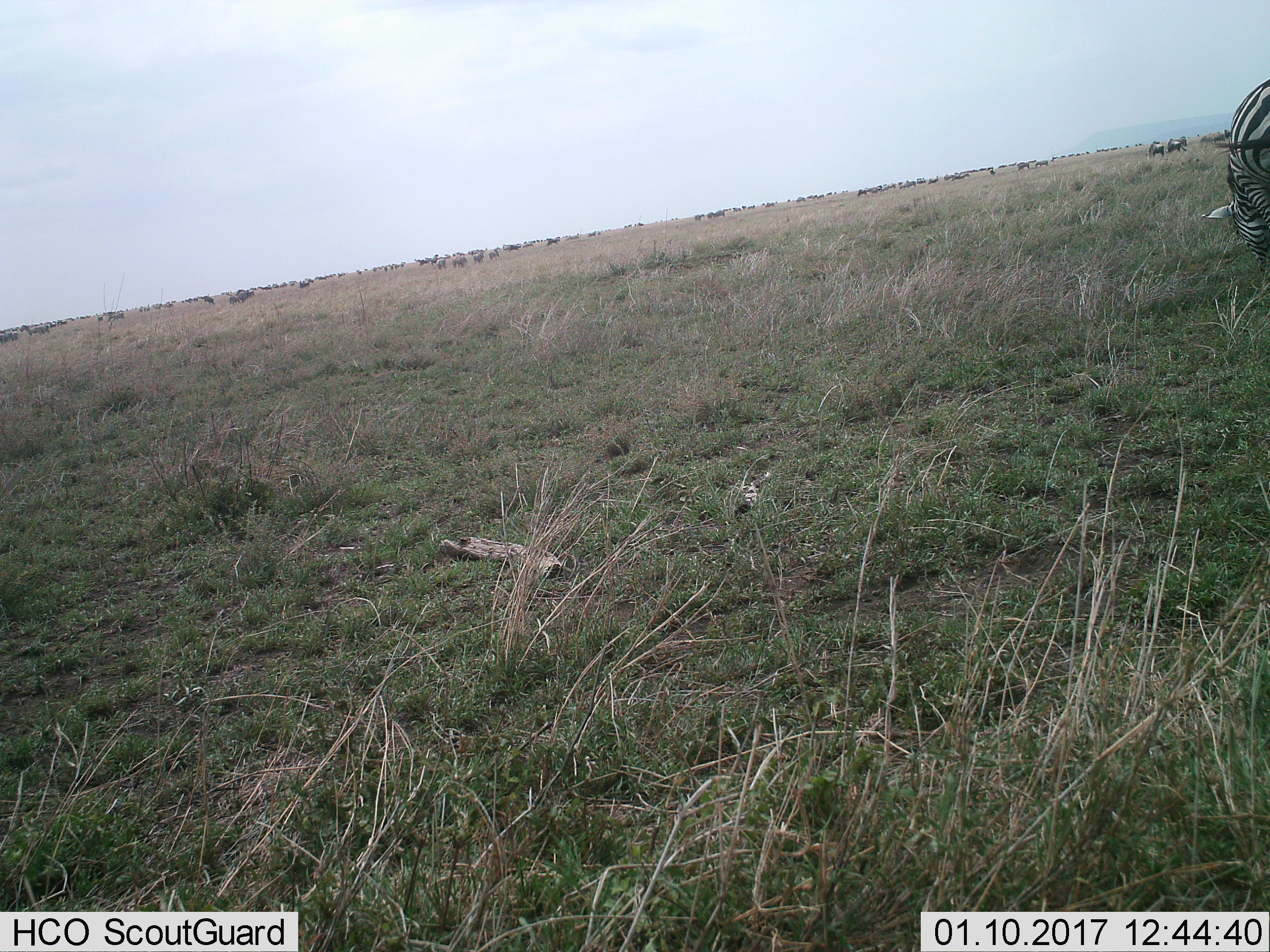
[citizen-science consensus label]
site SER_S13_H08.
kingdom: Animalia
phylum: Chordata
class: Mammalia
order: Perissodactyla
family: Equidae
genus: Equus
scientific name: Equus quagga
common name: plains zebra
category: zebraplains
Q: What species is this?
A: Zebraplains (plains zebra) (Equus quagga).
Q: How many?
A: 1.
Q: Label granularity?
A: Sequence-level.